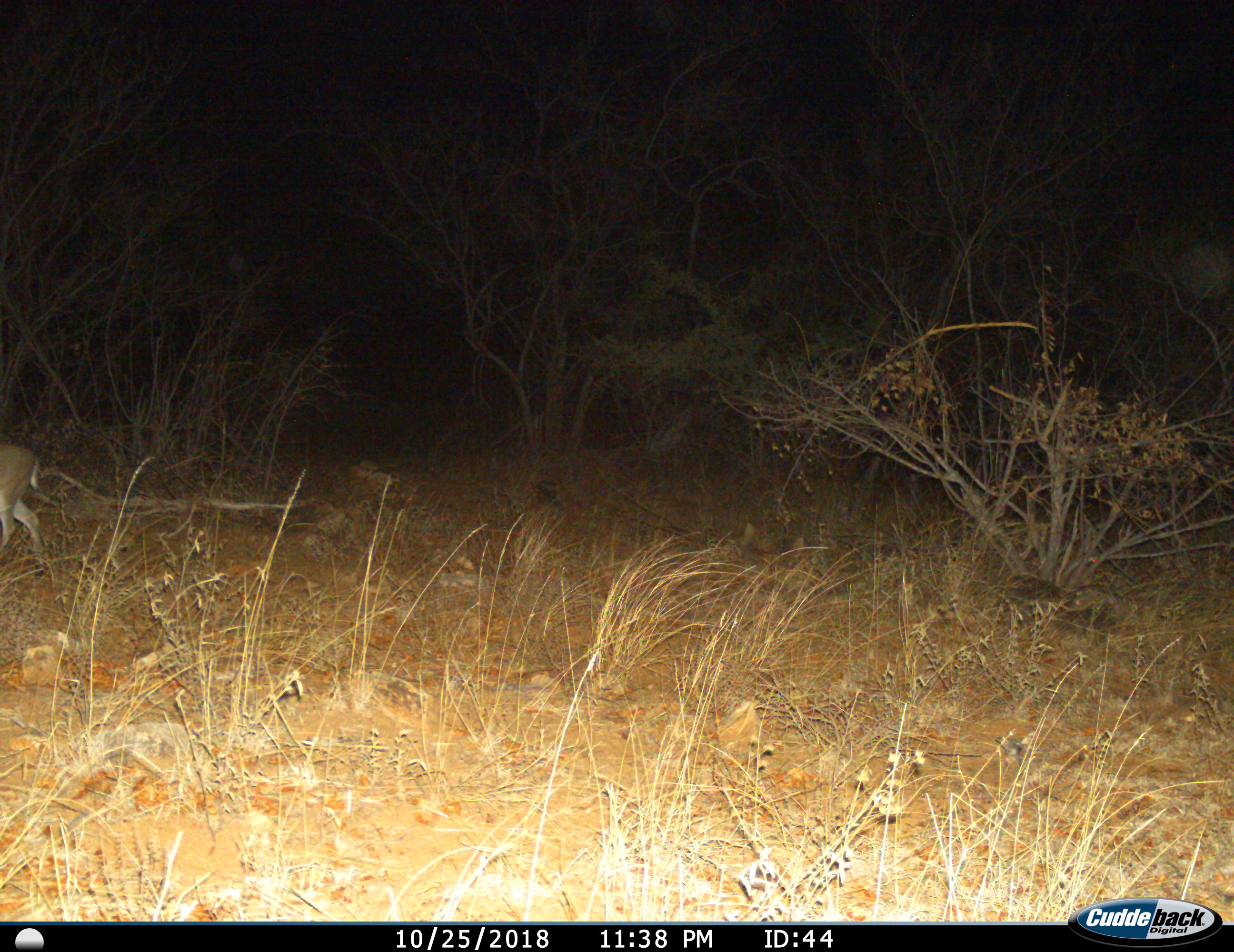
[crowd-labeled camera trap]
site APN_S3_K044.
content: unidentified animal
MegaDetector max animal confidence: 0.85